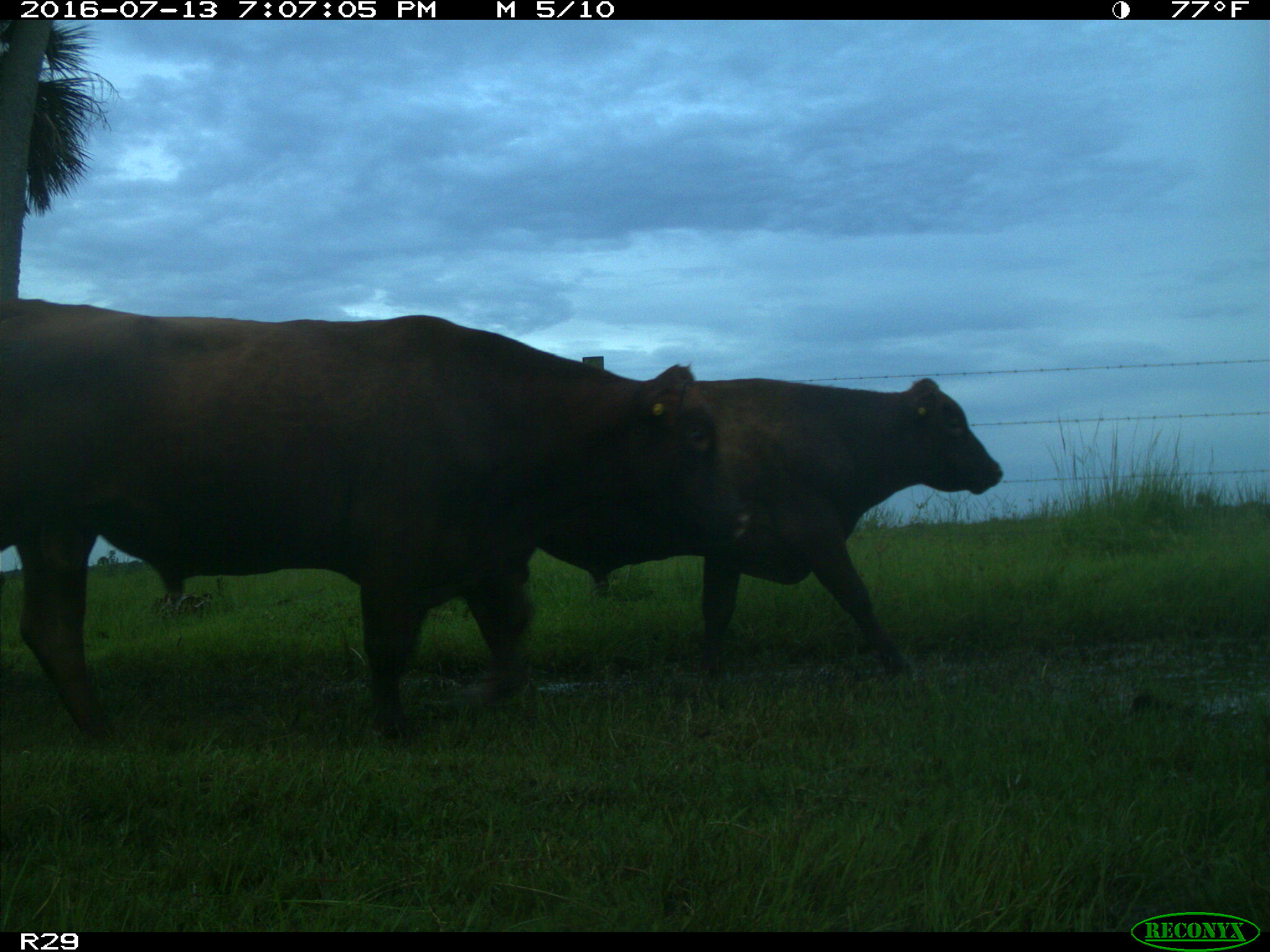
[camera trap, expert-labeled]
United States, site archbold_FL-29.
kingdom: Animalia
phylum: Chordata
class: Mammalia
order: Artiodactyla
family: Bovidae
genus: Bos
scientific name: Bos taurus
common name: domestic cow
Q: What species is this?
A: Bos taurus (domestic cow).